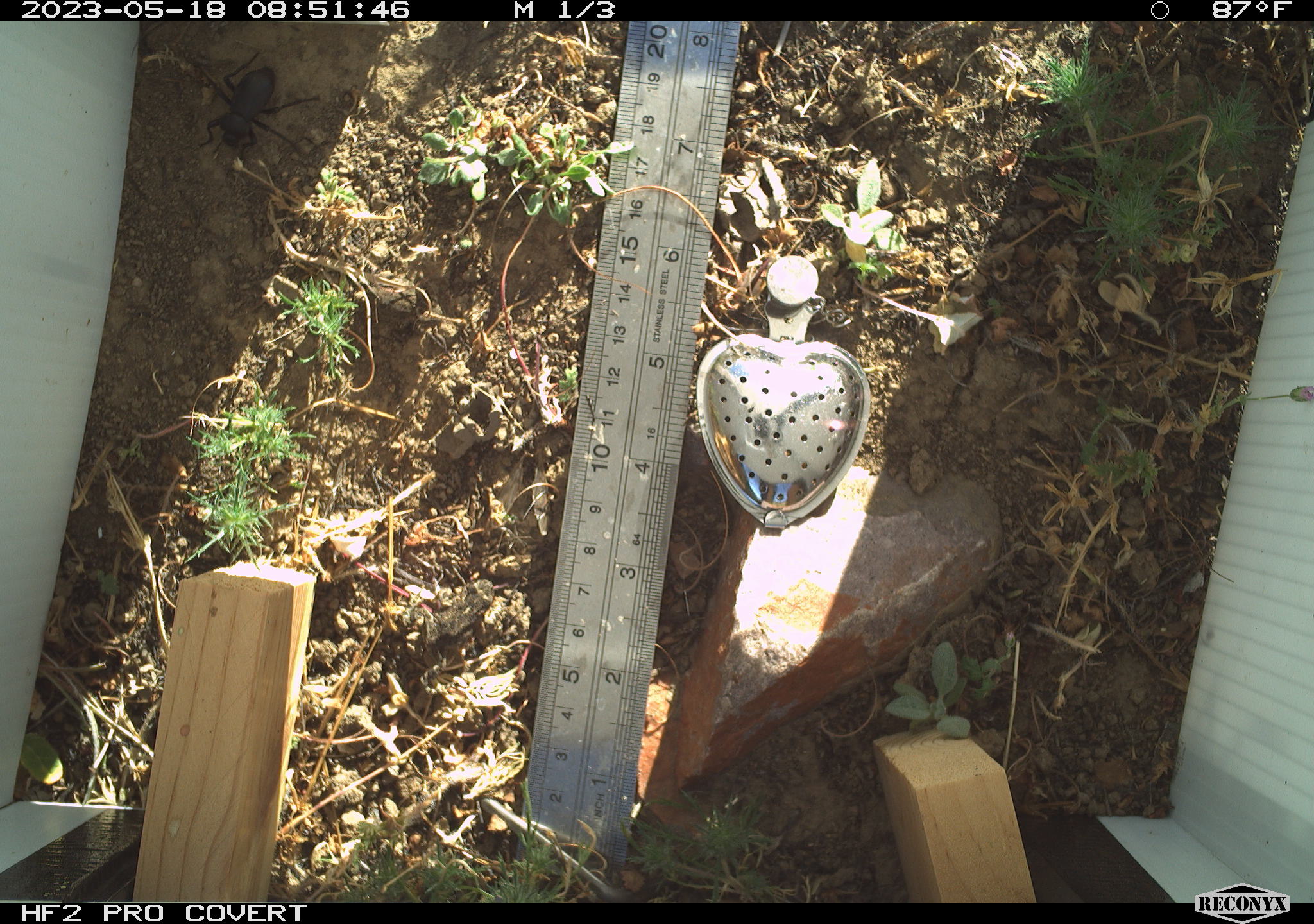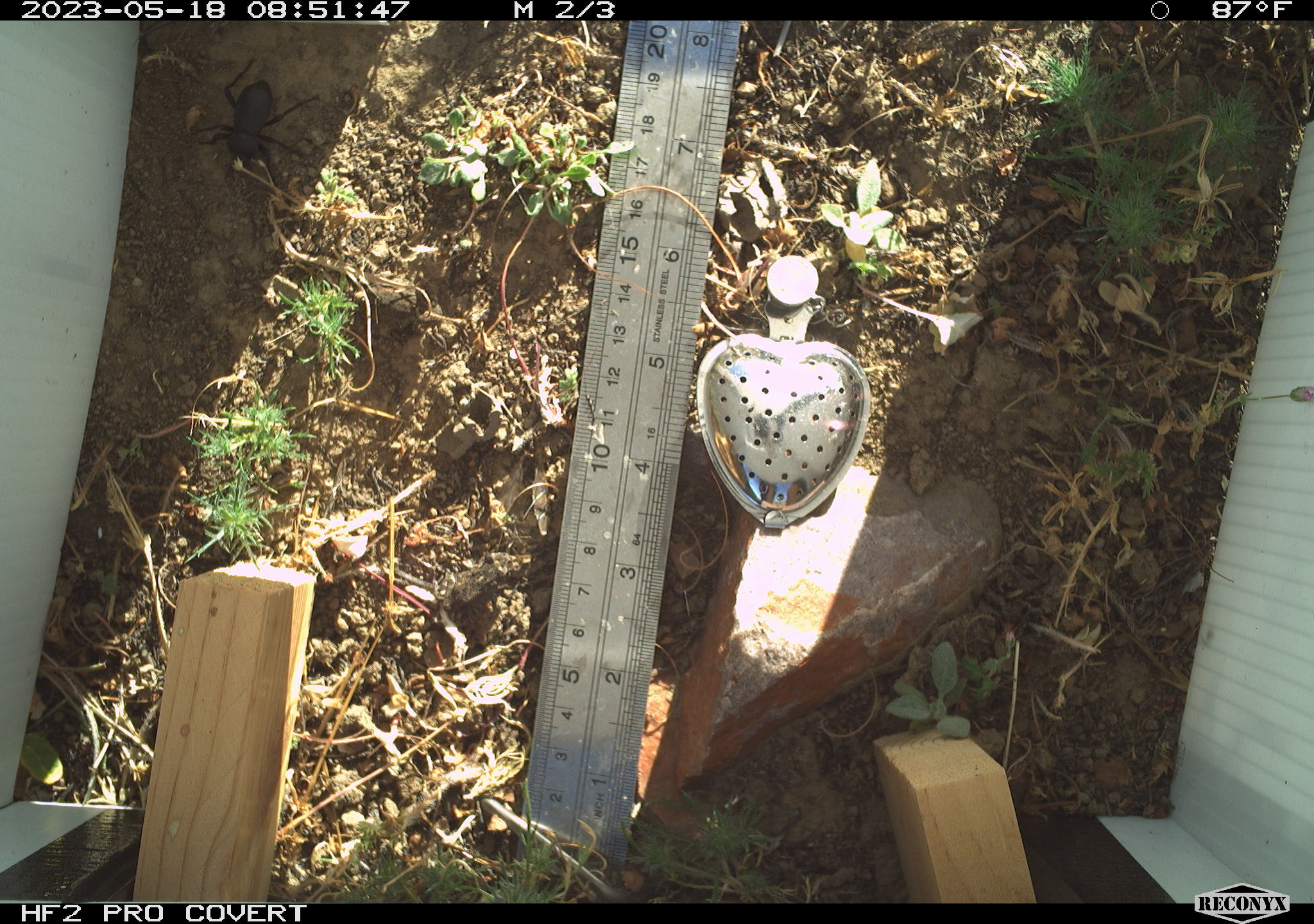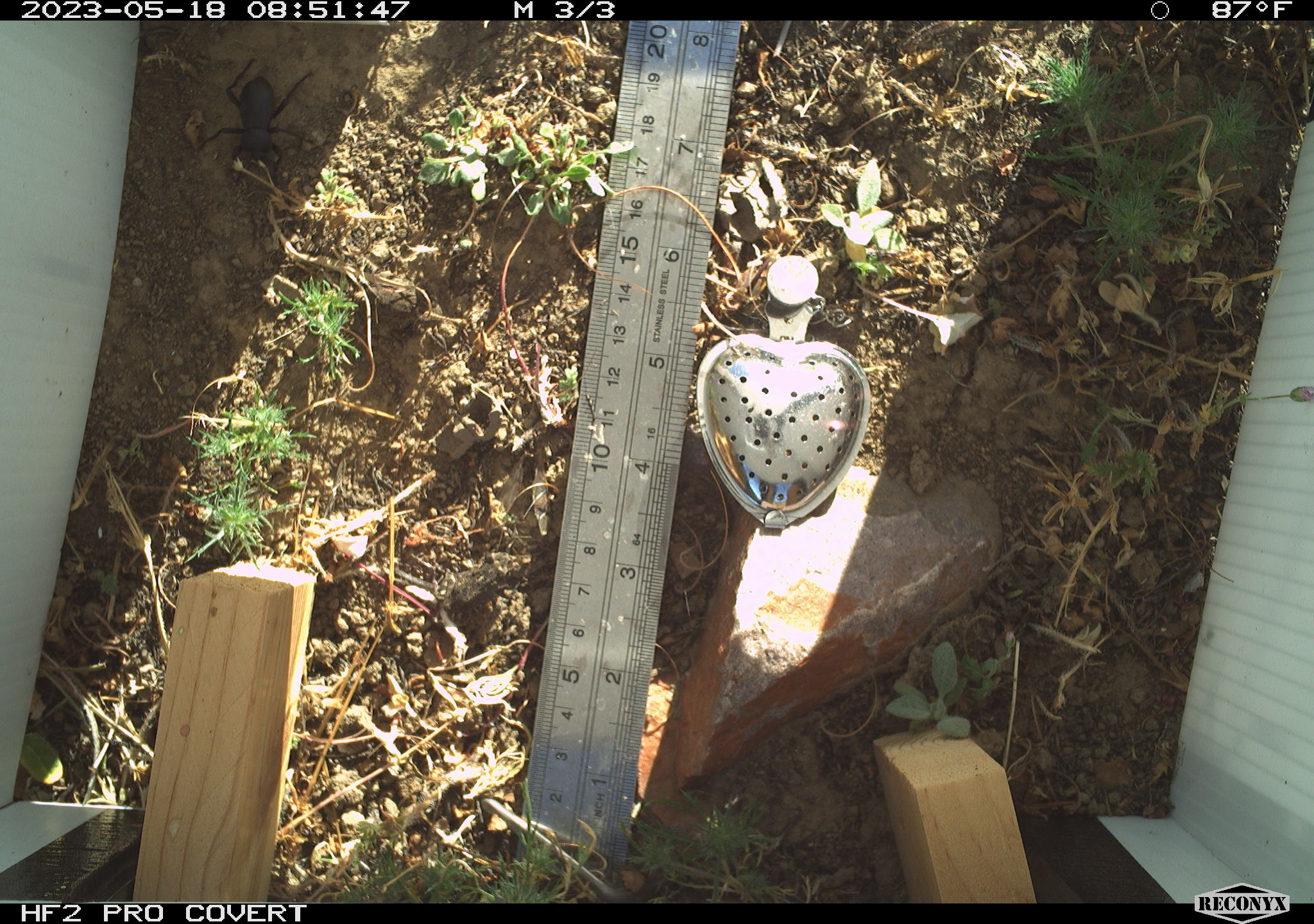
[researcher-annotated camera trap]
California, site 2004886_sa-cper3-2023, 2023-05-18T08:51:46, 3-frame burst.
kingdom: Animalia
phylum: Arthropoda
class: Insecta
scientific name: Insecta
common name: insect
Insect (Insecta).